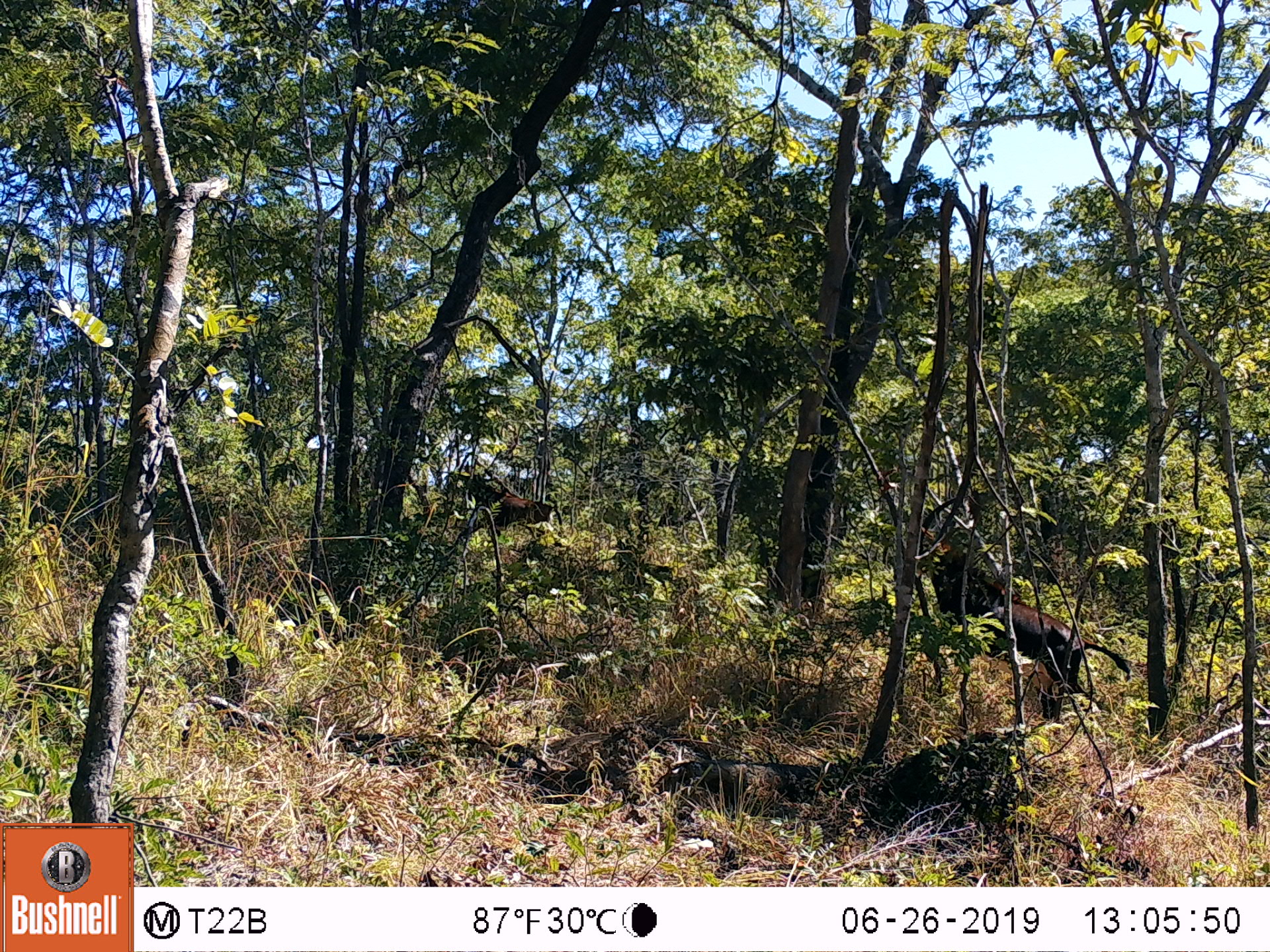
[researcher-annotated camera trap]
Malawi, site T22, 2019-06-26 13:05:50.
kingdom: Animalia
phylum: Chordata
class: Mammalia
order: Artiodactyla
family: Bovidae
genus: Hippotragus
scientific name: Hippotragus niger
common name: sable antelope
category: sable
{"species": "sable (sable antelope) (Hippotragus niger)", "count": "3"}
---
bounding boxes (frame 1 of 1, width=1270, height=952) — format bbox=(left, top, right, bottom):
sable: bbox=(980, 609, 1128, 735); bbox=(462, 471, 566, 537); bbox=(922, 550, 1018, 612)